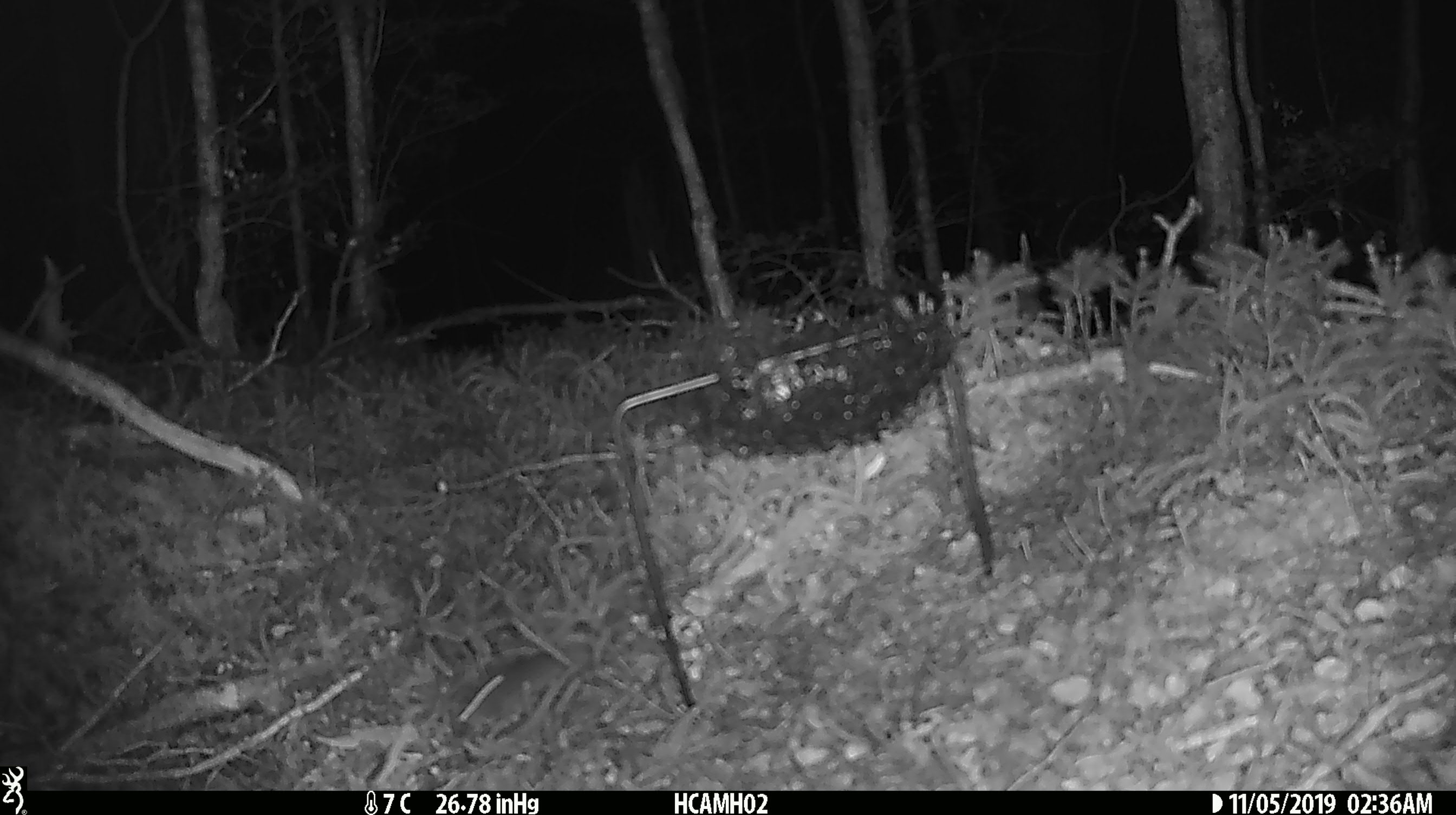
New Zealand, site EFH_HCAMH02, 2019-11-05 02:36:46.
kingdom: Animalia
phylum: Chordata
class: Mammalia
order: Rodentia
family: Muridae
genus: Mus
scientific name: Mus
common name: mouse